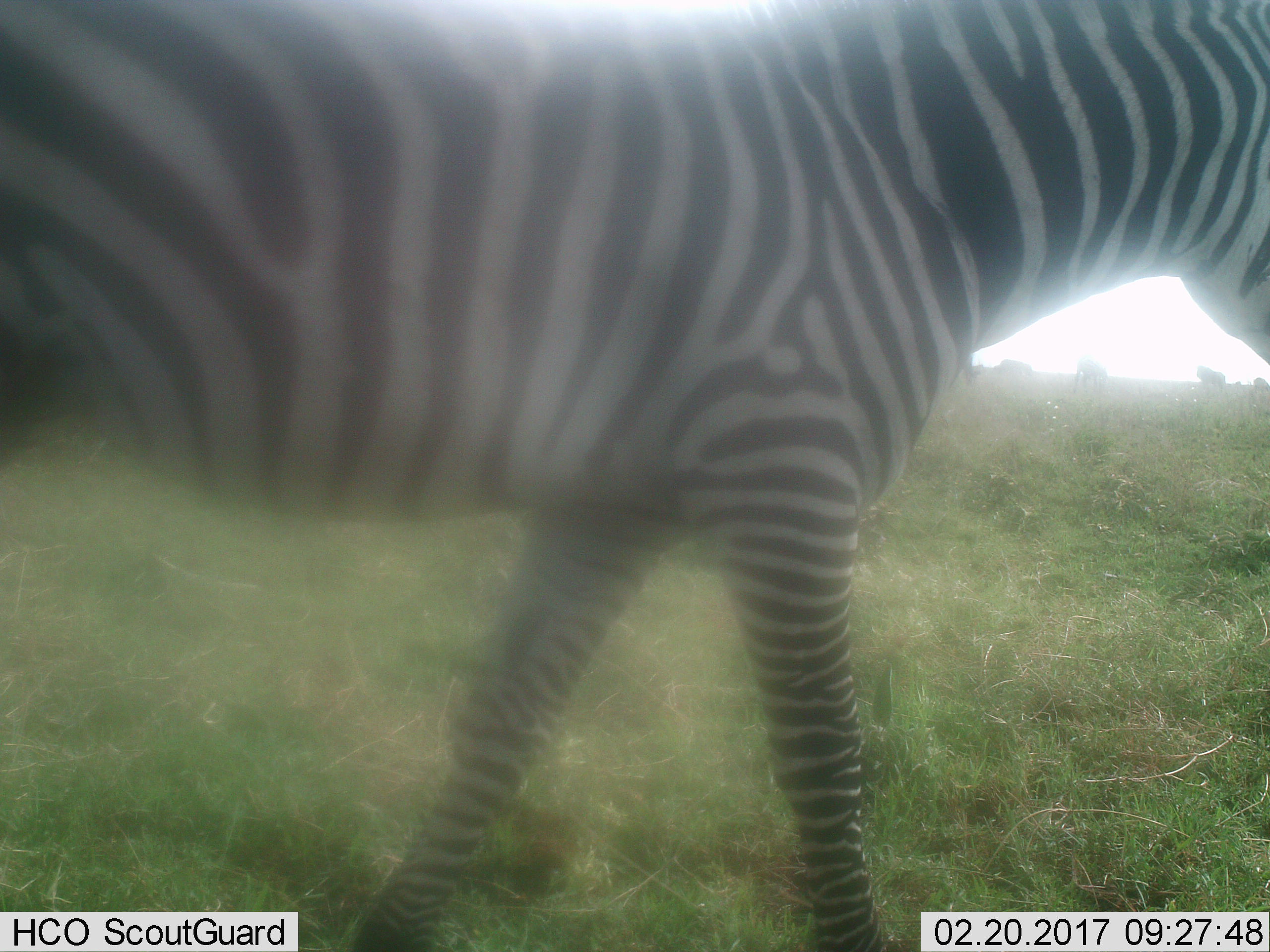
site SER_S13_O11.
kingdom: Animalia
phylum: Chordata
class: Mammalia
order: Perissodactyla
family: Equidae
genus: Equus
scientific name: Equus quagga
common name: plains zebra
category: zebraplains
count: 1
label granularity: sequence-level